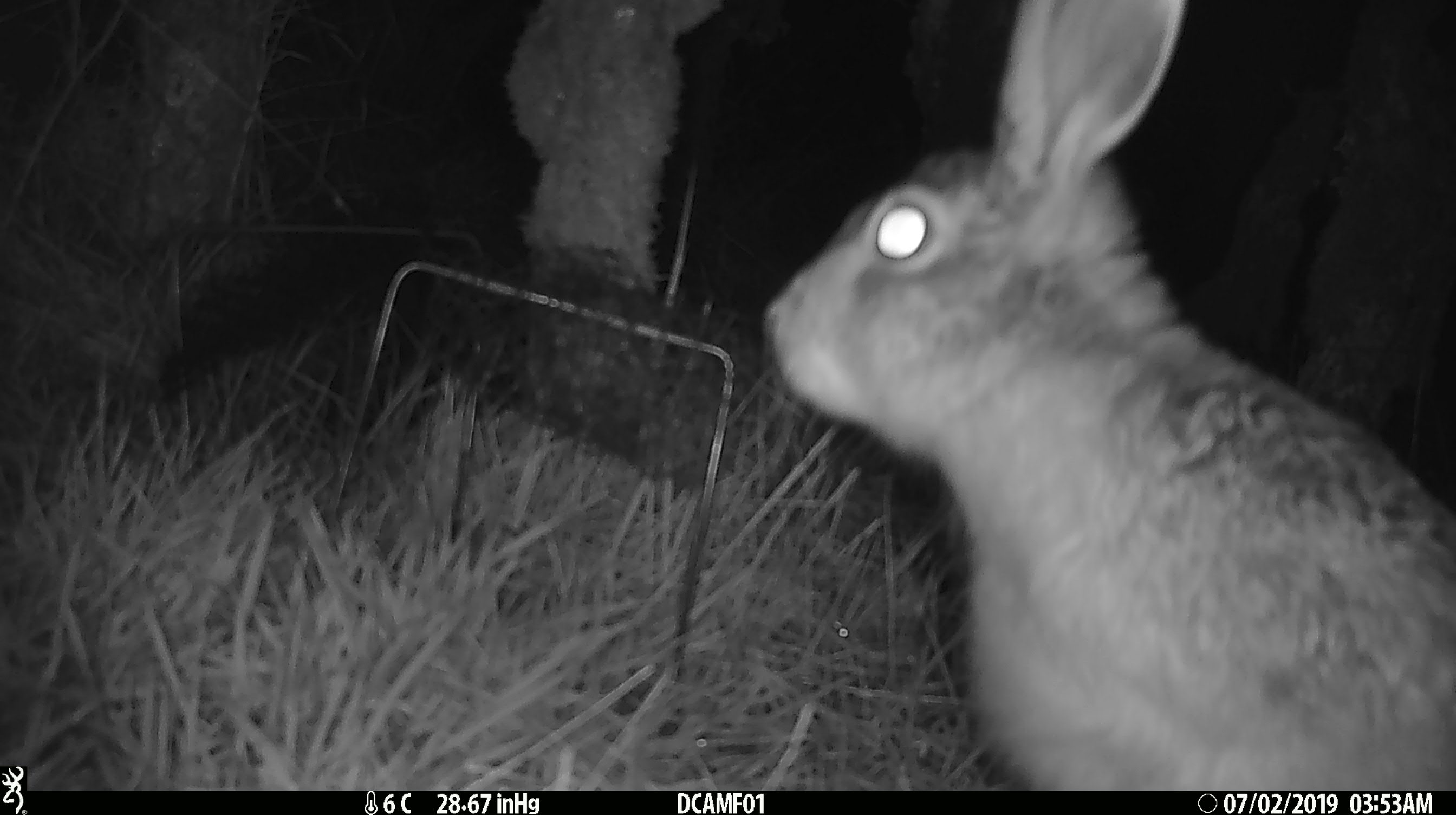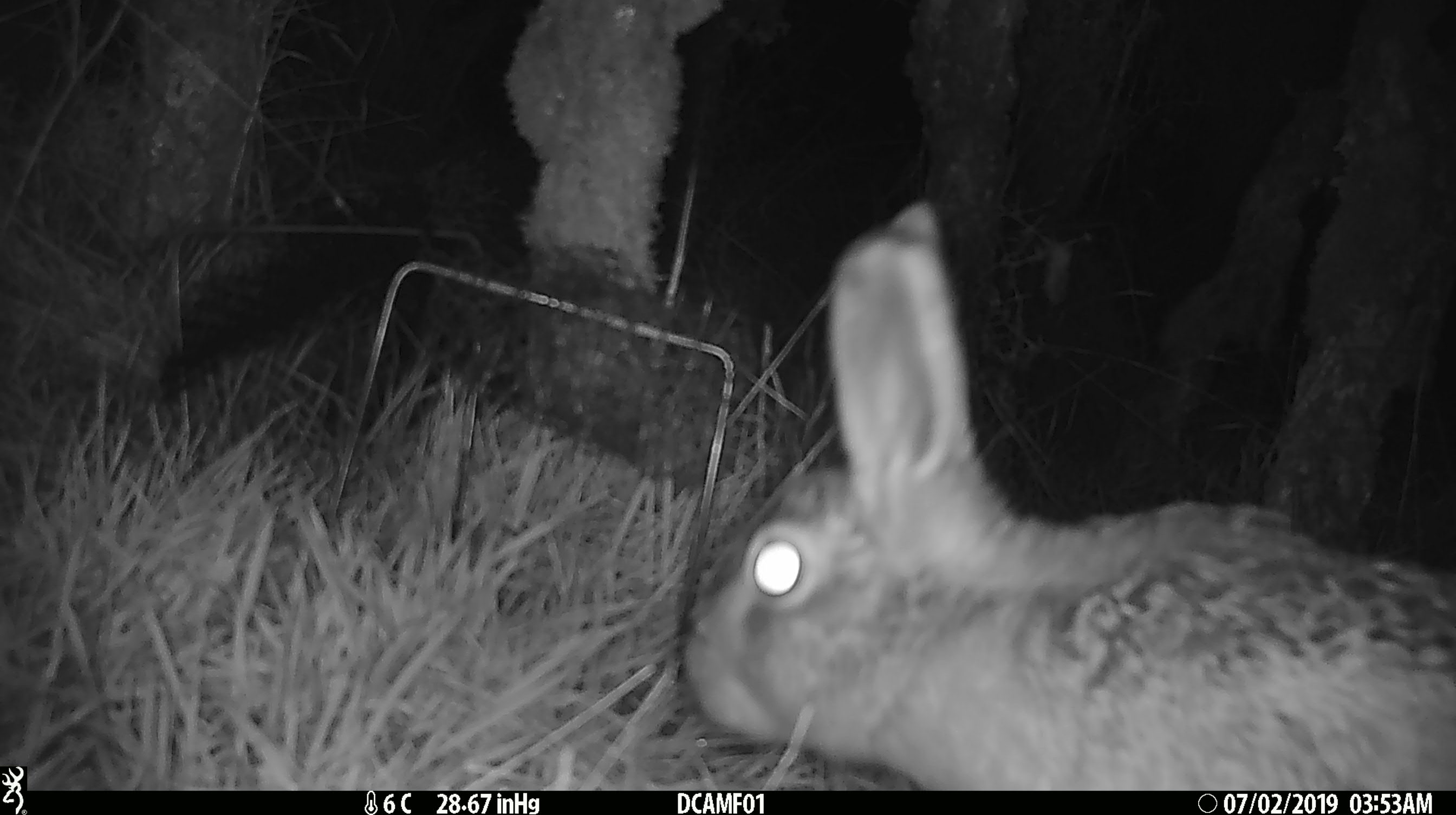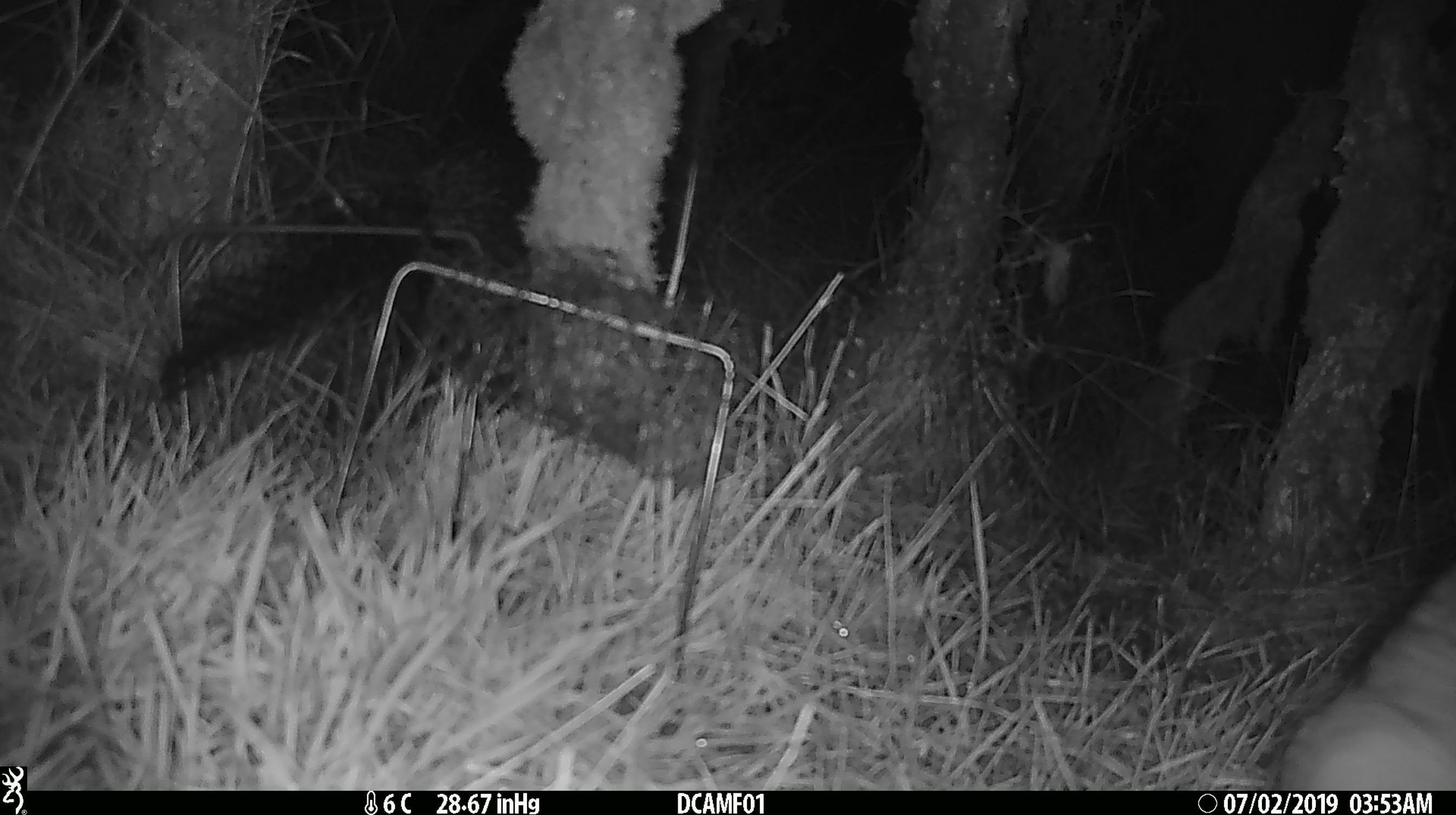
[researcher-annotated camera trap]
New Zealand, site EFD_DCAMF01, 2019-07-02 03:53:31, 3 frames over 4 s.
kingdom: Animalia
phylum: Chordata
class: Mammalia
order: Lagomorpha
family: Leporidae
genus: Lepus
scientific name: Lepus europaeus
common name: brown hare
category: hare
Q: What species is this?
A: Hare (brown hare) (Lepus europaeus).